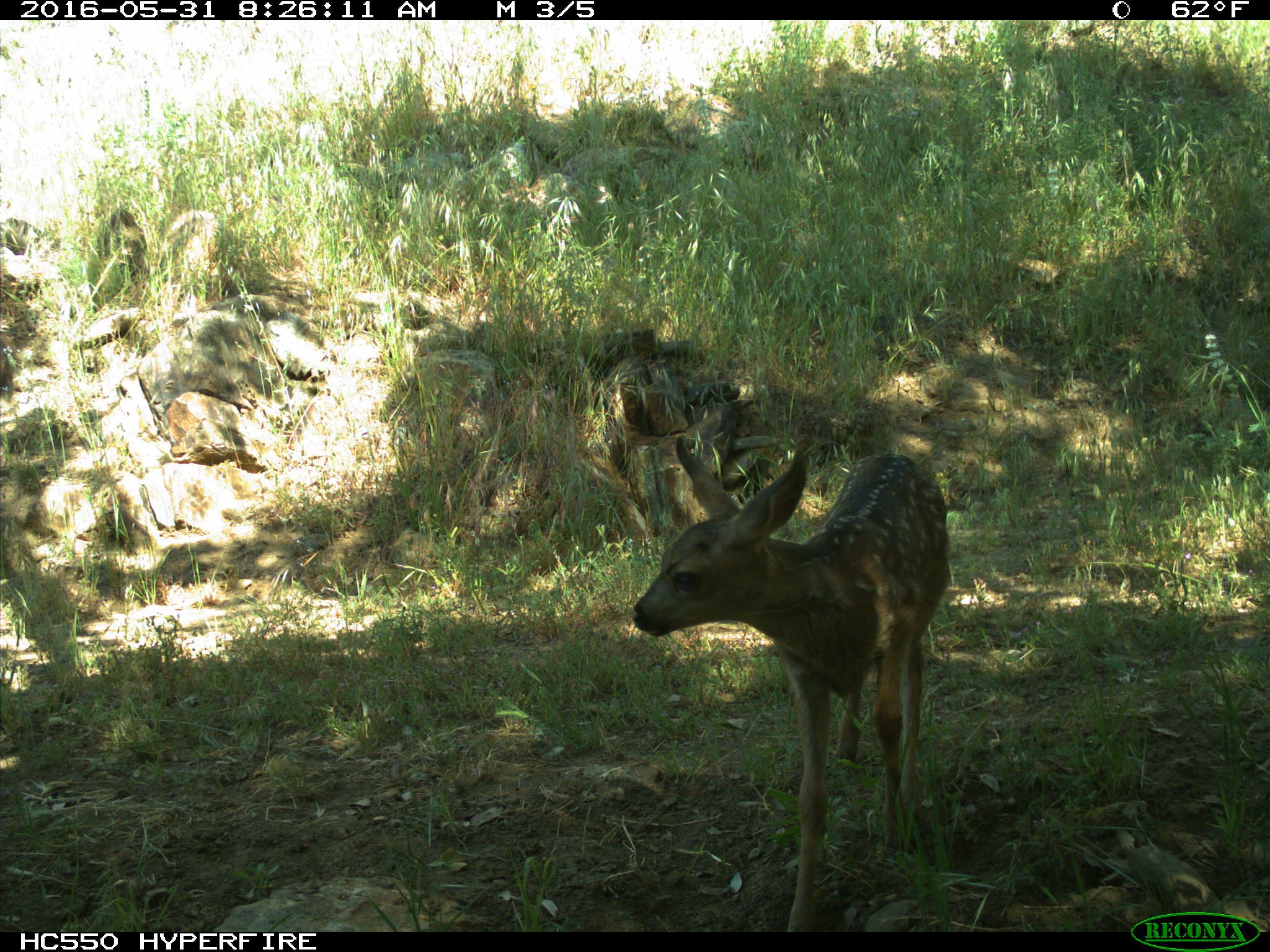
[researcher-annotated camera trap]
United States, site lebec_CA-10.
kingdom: Animalia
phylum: Chordata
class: Mammalia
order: Artiodactyla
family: Cervidae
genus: Odocoileus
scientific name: Odocoileus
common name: deer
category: unidentified deer